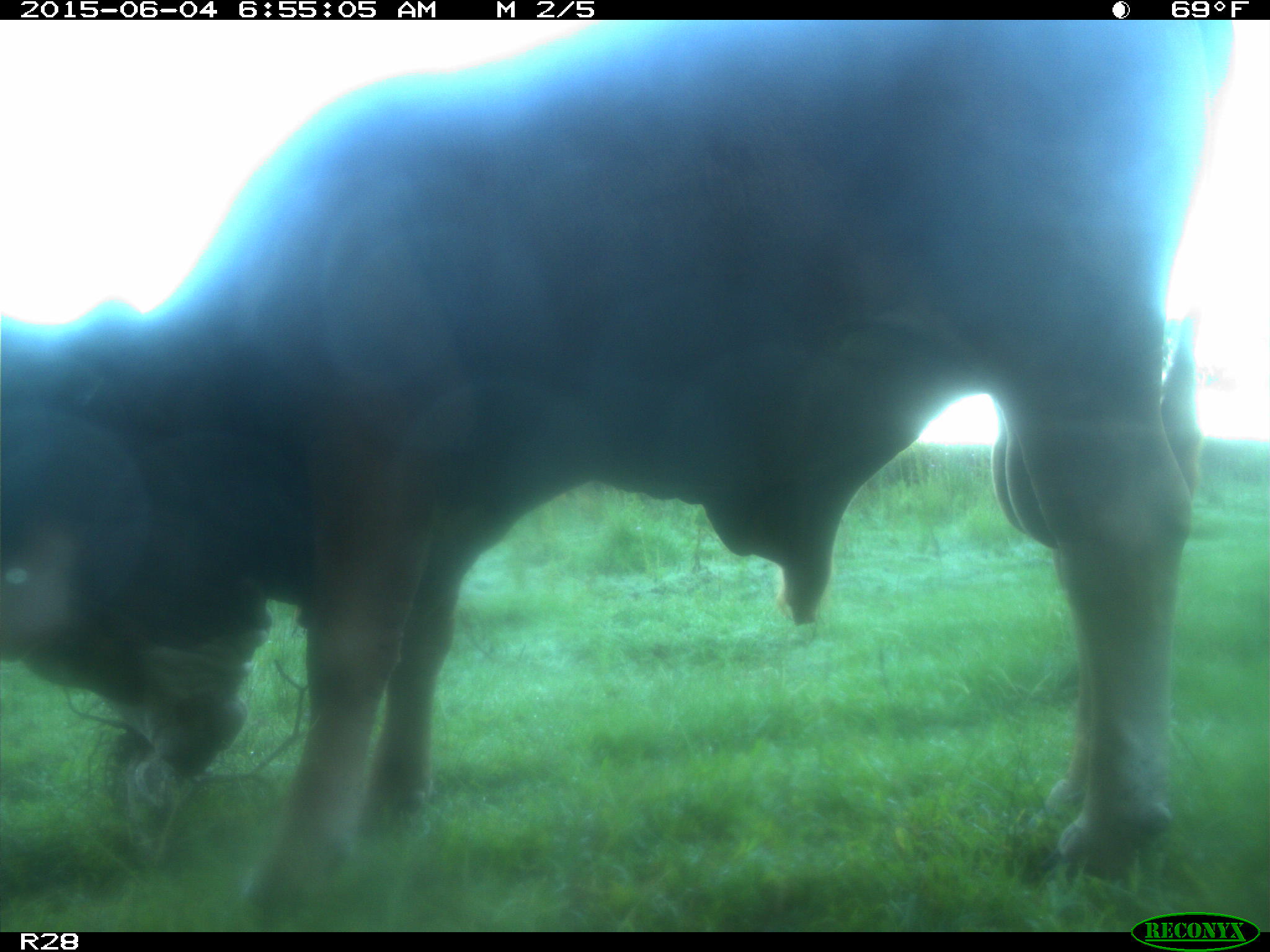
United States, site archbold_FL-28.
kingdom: Animalia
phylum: Chordata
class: Mammalia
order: Artiodactyla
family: Bovidae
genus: Bos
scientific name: Bos taurus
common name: domestic cow